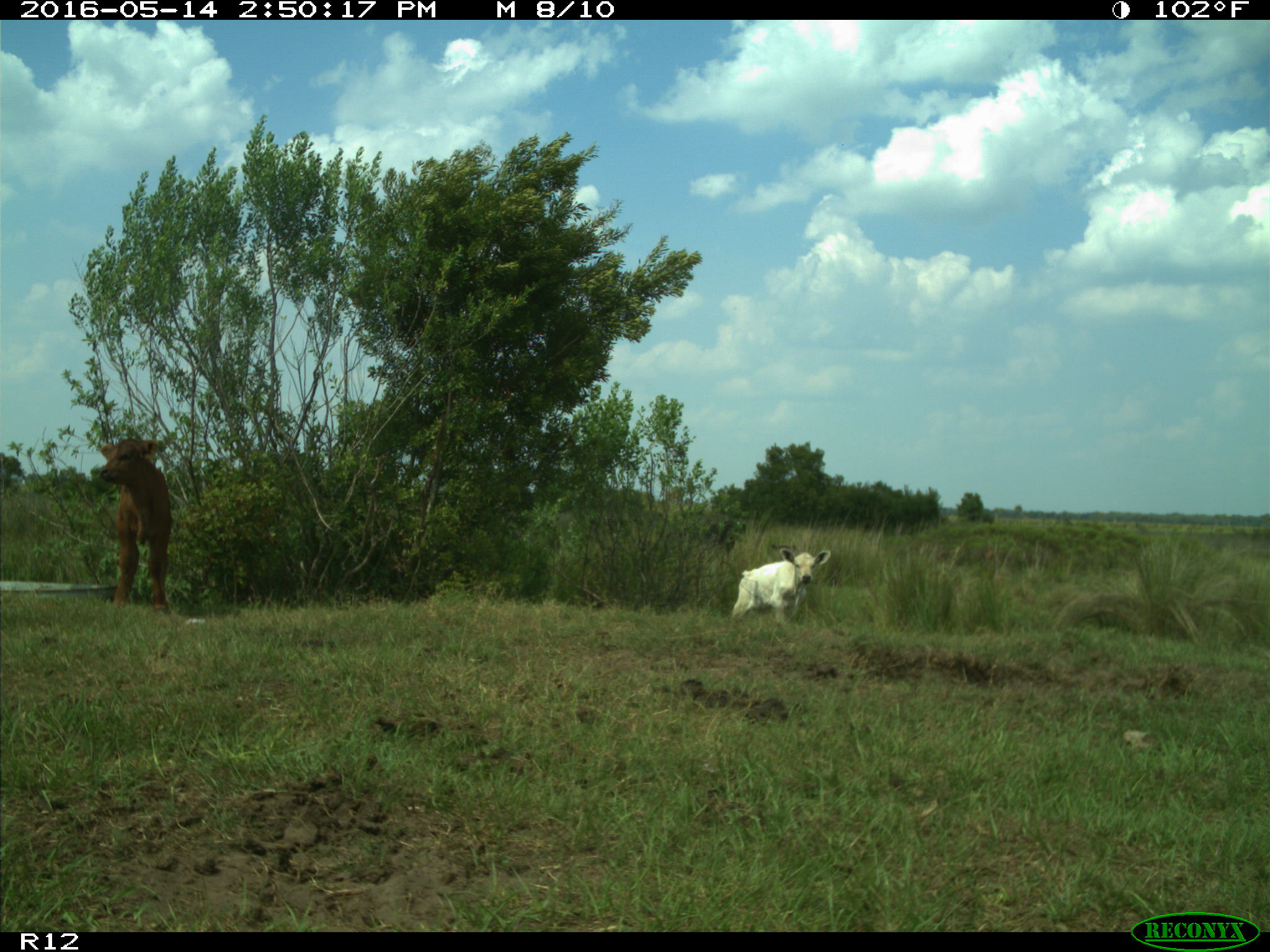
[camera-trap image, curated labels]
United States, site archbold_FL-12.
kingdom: Animalia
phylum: Chordata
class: Mammalia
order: Artiodactyla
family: Bovidae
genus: Bos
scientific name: Bos taurus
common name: domestic cow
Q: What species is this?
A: Bos taurus (domestic cow).